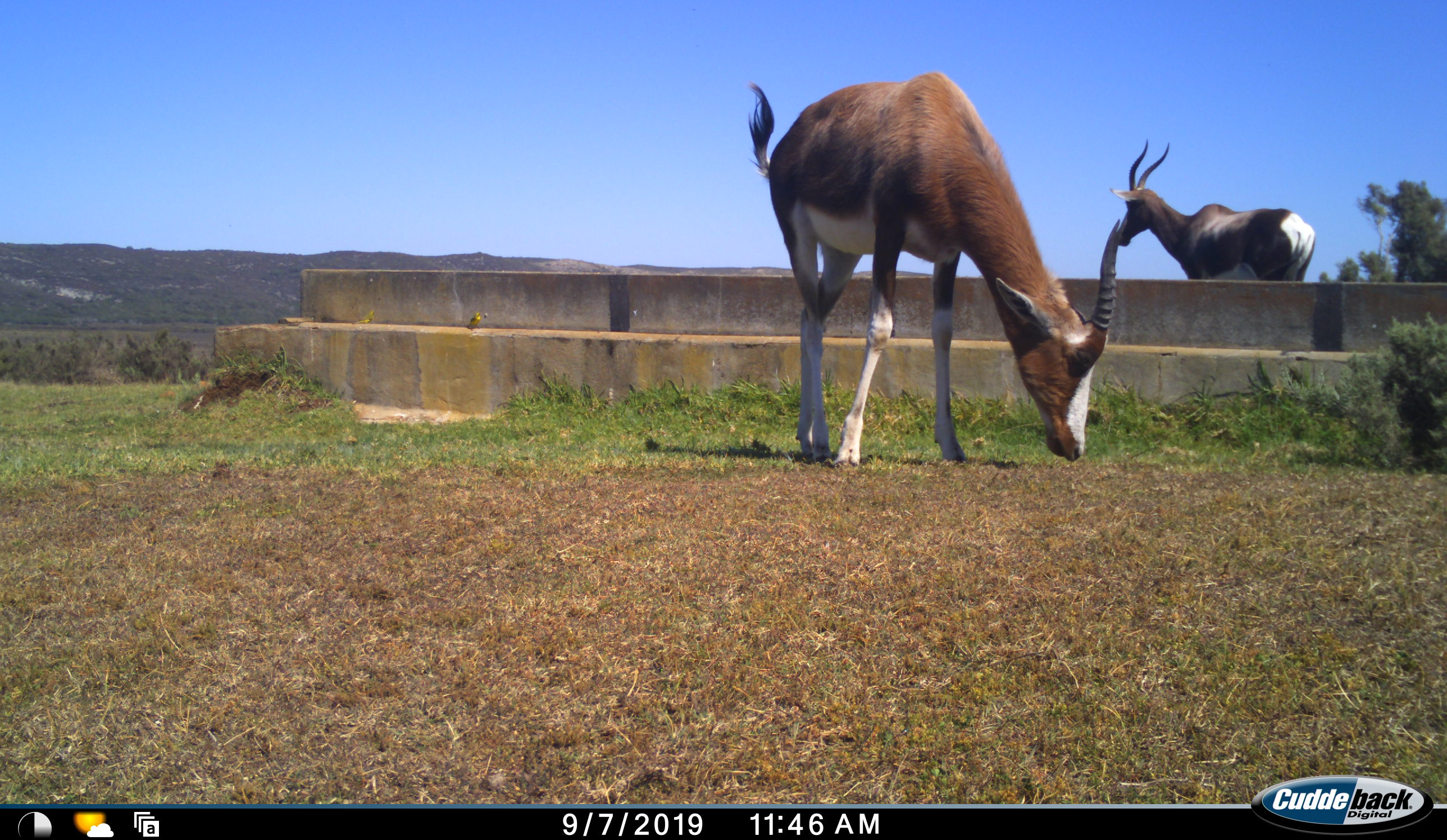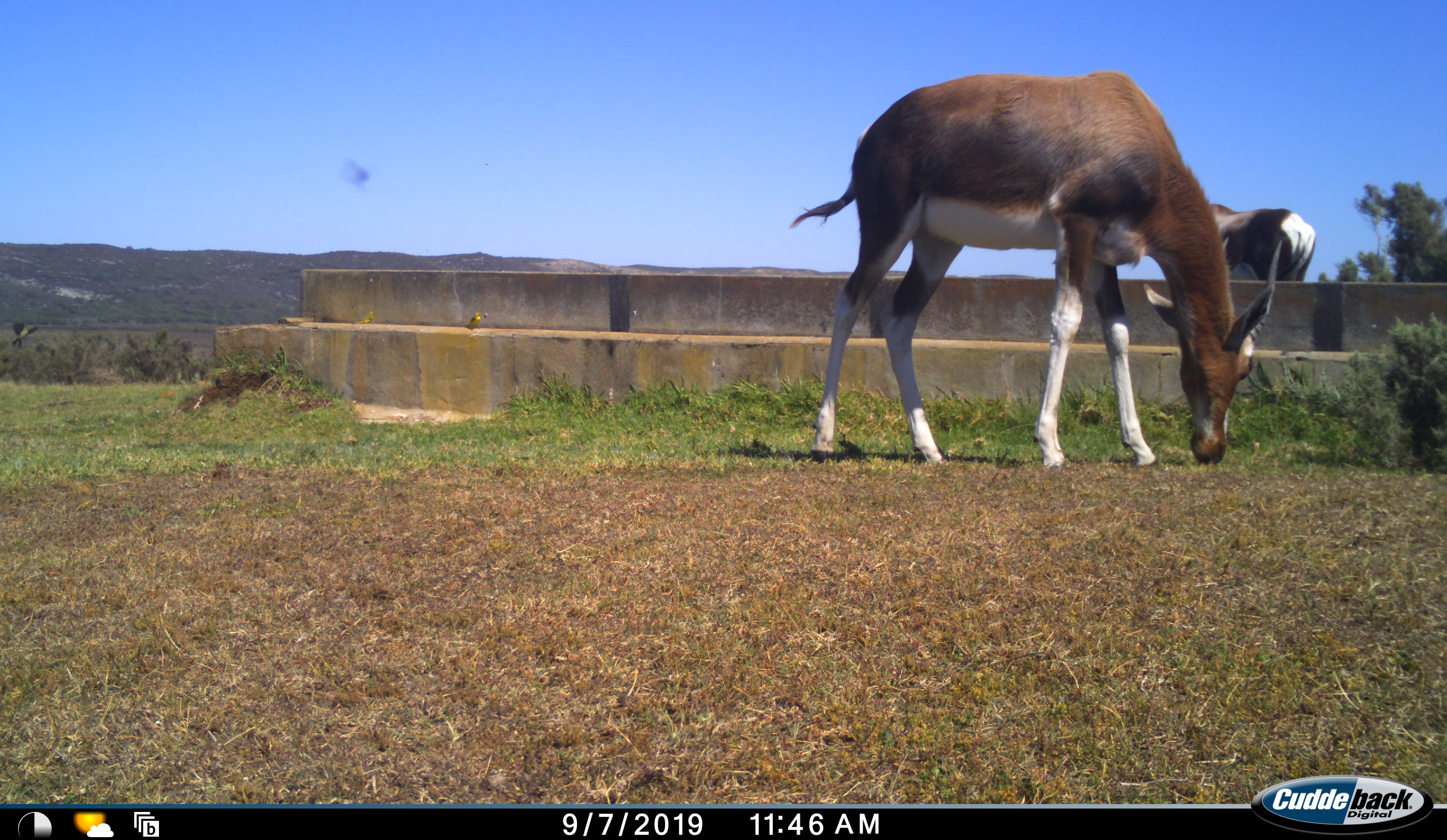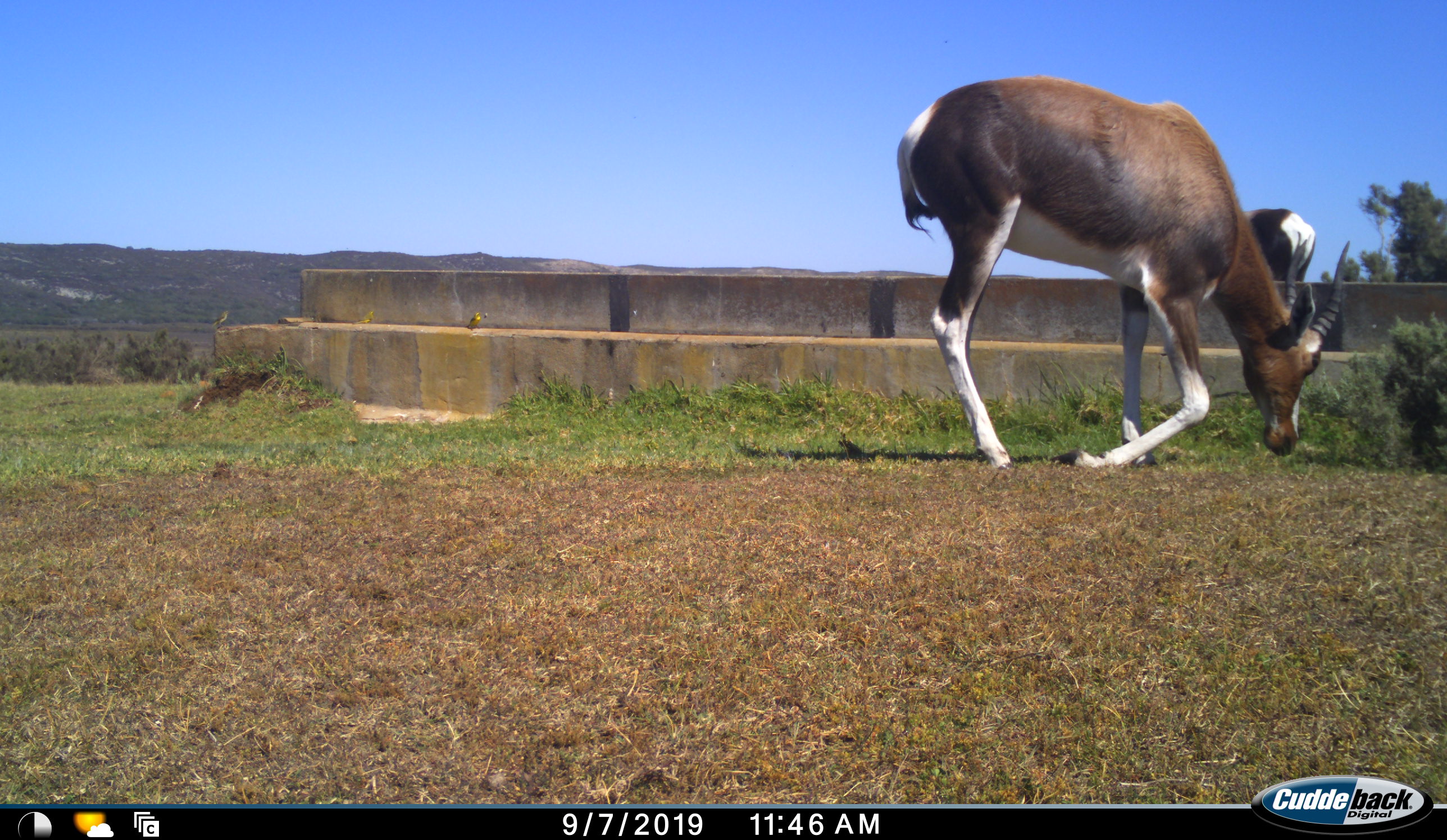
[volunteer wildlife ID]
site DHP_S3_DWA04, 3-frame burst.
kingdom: Animalia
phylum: Chordata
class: Mammalia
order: Artiodactyla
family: Bovidae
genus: Damaliscus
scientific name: Damaliscus pygargus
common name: bontebok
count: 2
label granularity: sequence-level